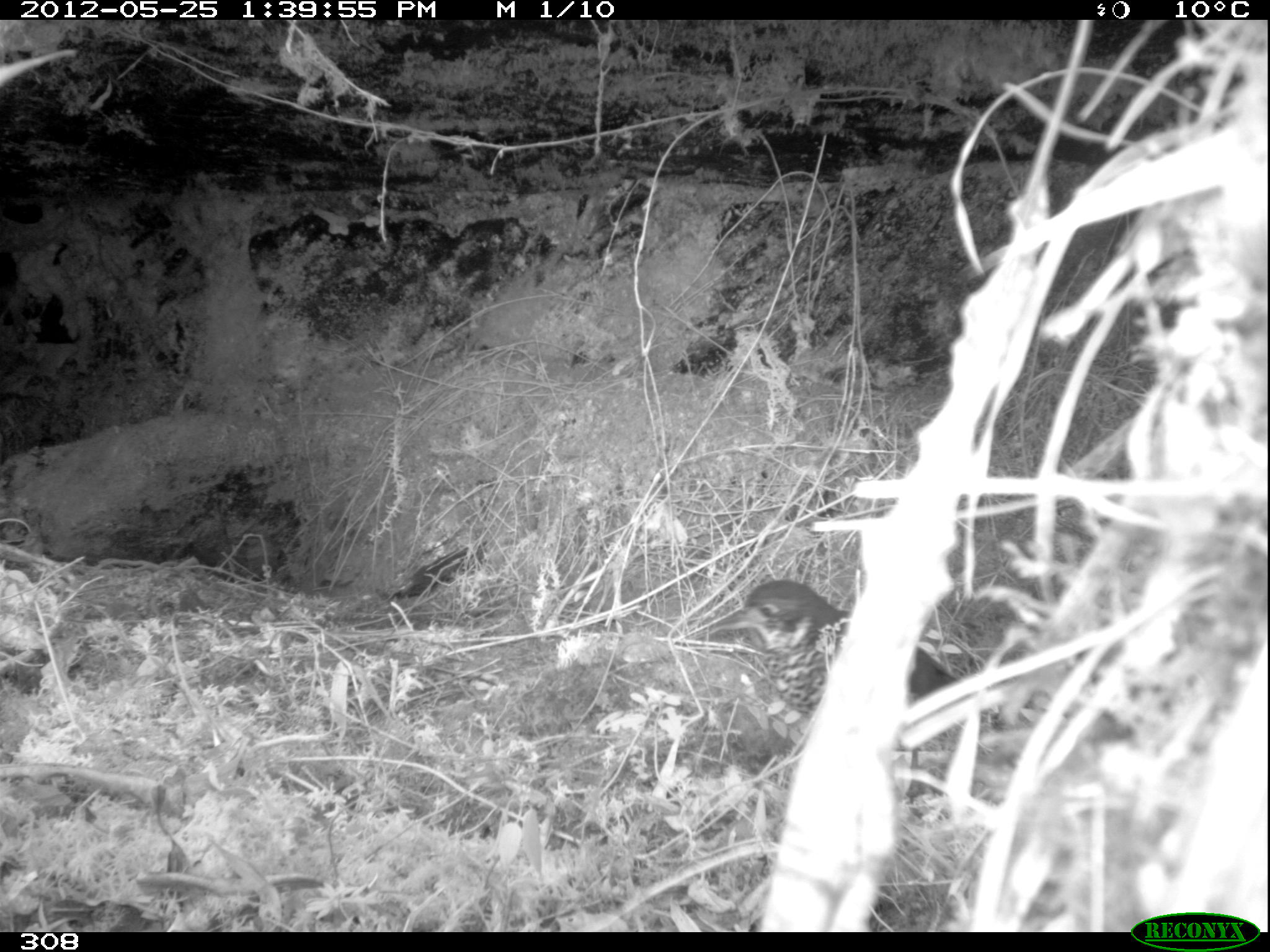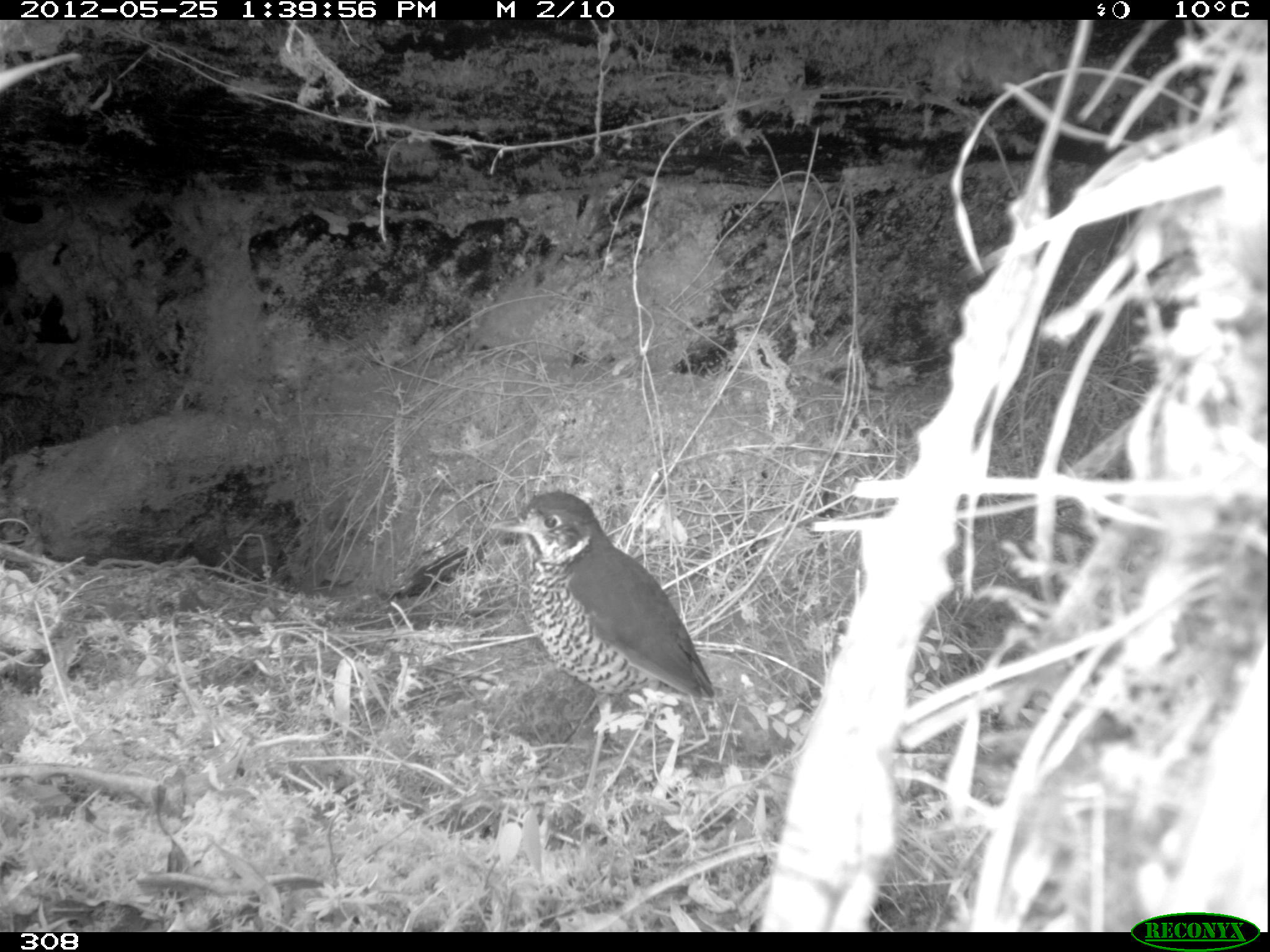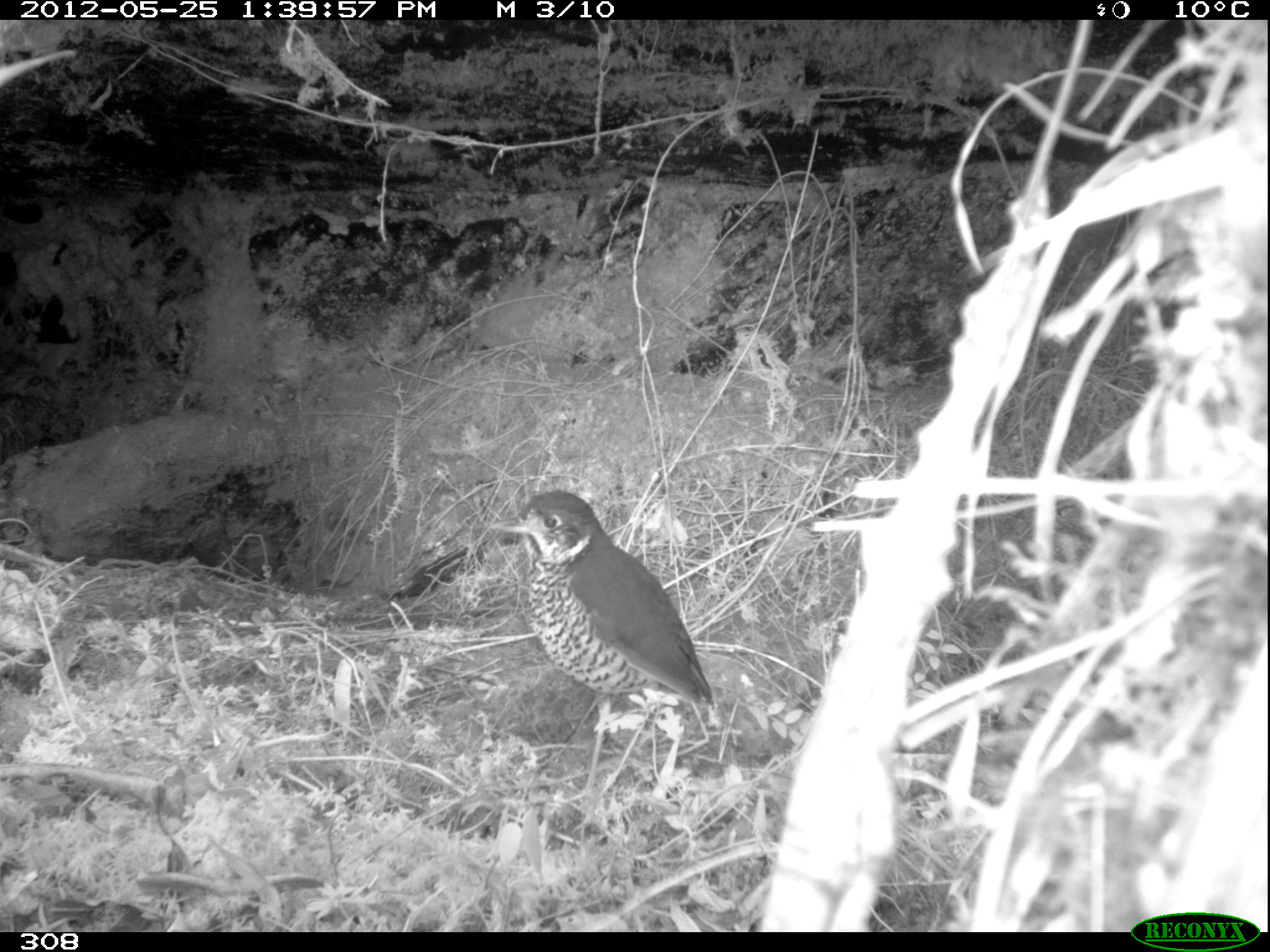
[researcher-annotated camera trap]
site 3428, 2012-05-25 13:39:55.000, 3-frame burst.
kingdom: Animalia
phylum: Chordata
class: Aves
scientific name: Aves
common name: bird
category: unknown bird